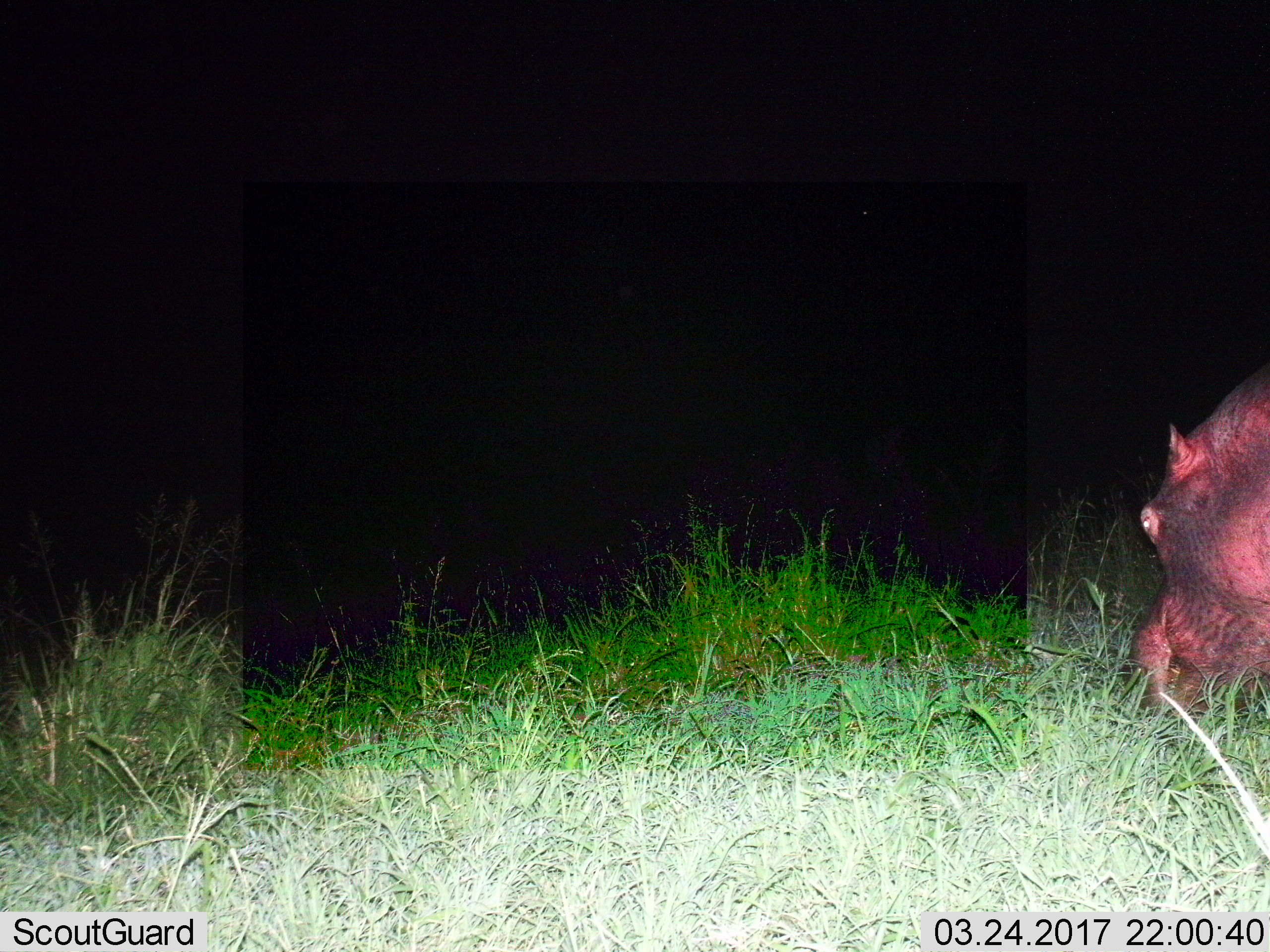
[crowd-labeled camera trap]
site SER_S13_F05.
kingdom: Animalia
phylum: Chordata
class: Mammalia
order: Artiodactyla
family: Hippopotamidae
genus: Hippopotamus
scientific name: Hippopotamus amphibius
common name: hippopotamus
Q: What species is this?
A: Hippopotamus (Hippopotamus amphibius).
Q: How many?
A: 1.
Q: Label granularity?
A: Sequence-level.